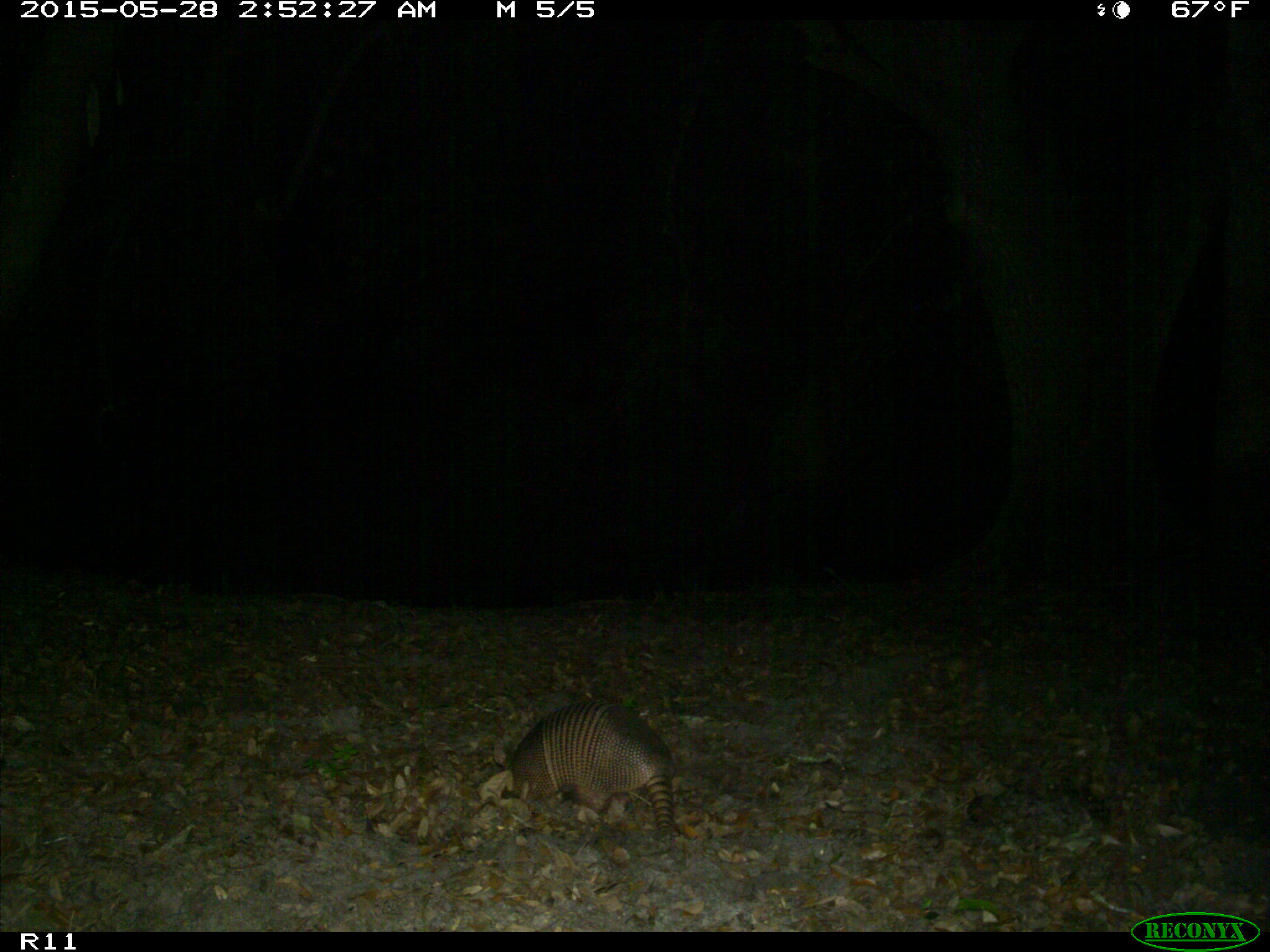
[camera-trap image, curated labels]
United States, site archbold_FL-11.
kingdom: Animalia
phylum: Chordata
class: Mammalia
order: Cingulata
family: Dasypodidae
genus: Dasypus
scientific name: Dasypus novemcinctus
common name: nine-banded armadillo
Dasypus novemcinctus (nine-banded armadillo).